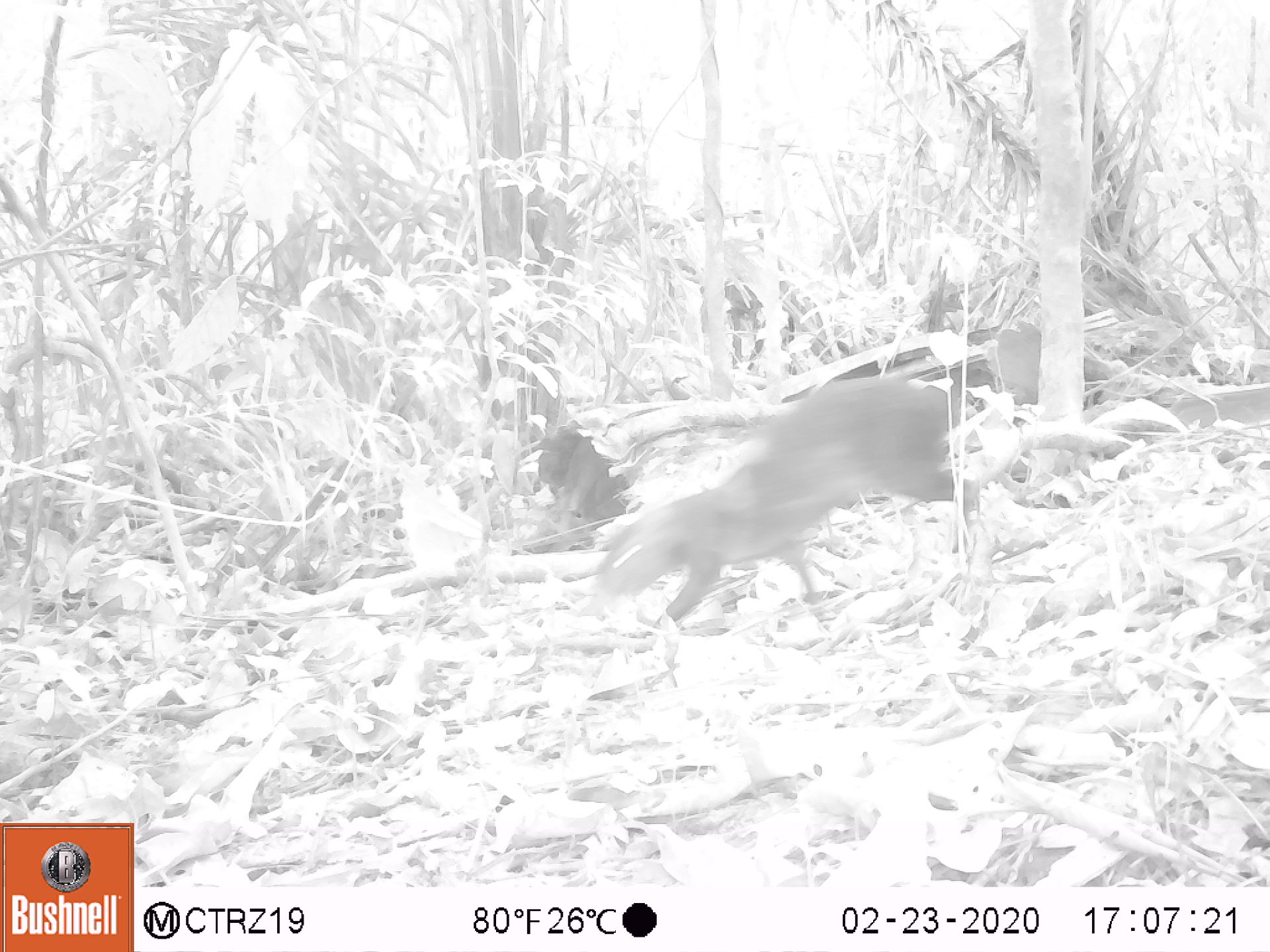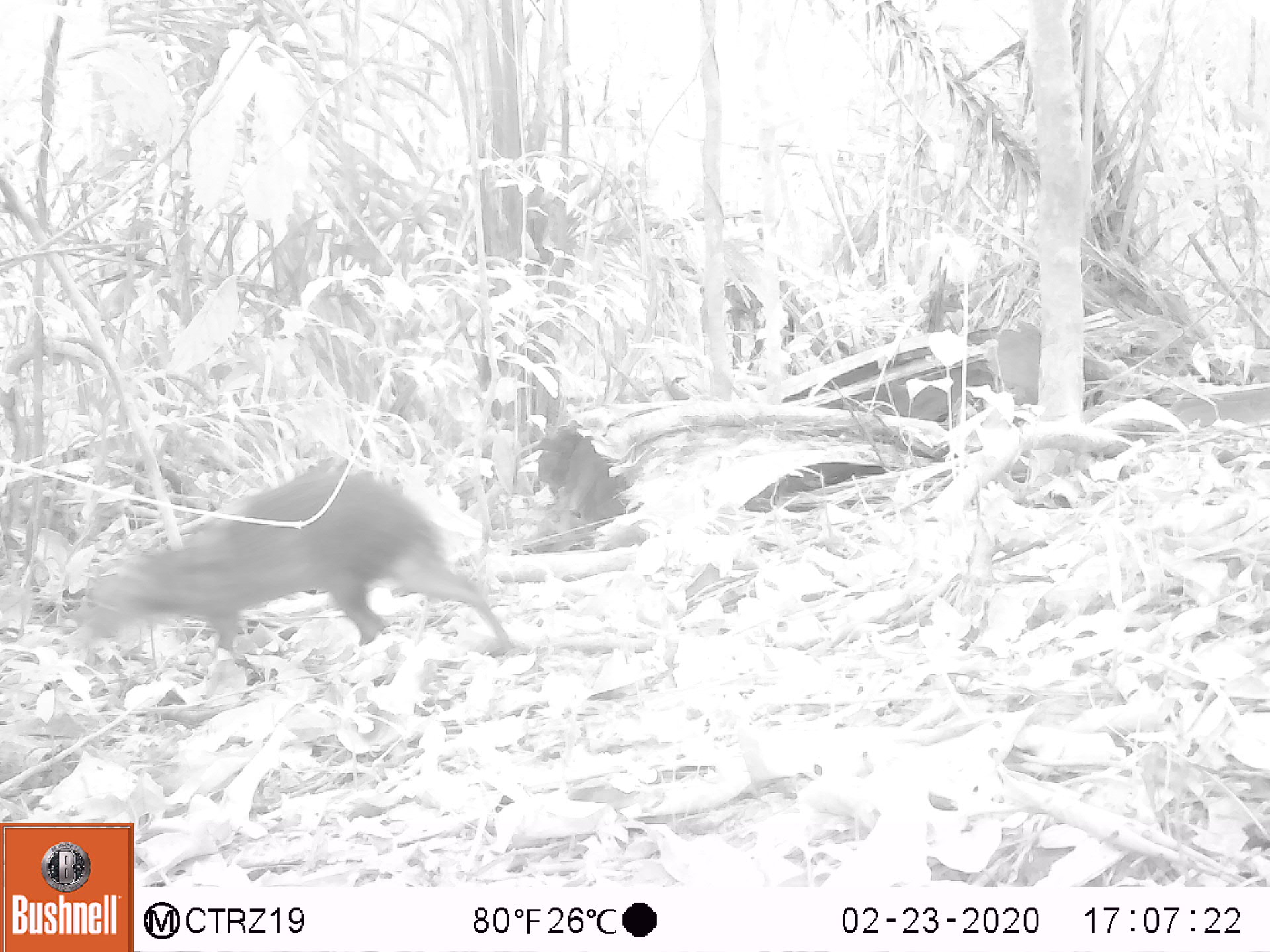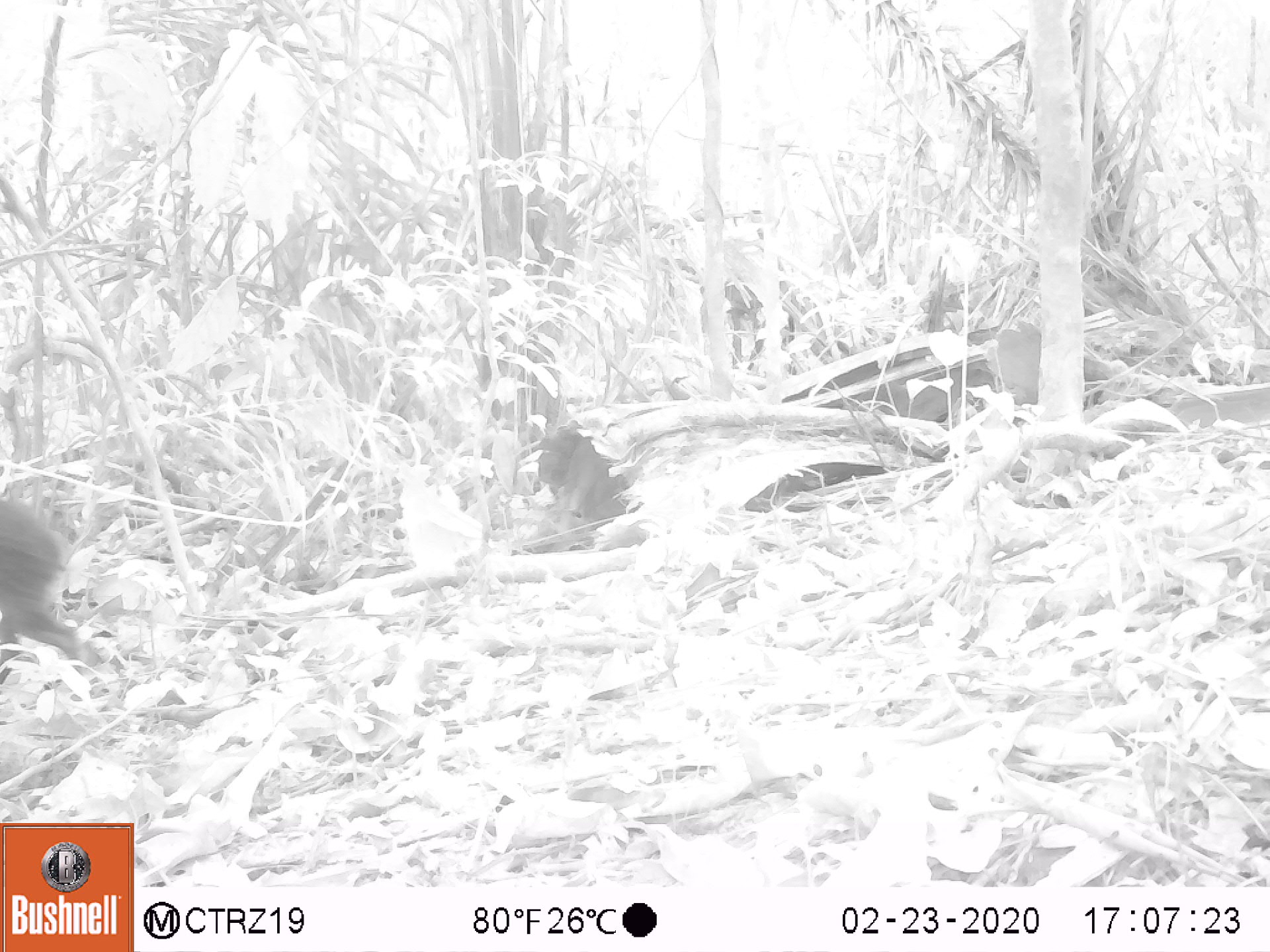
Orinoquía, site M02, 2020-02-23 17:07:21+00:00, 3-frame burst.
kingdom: Animalia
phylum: Chordata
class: Mammalia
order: Rodentia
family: Dasyproctidae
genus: Dasyprocta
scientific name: Dasyprocta fuliginosa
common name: black agouti